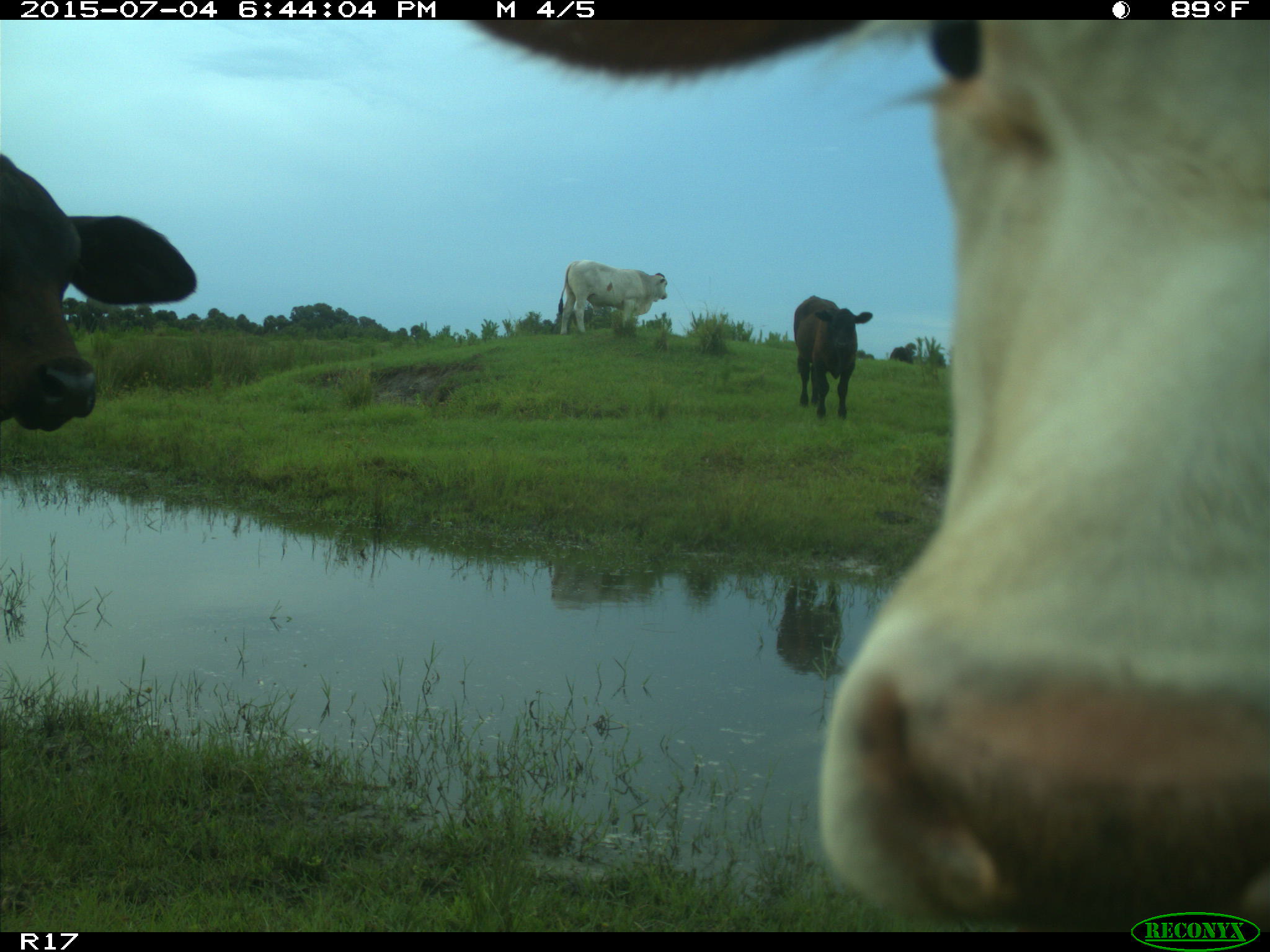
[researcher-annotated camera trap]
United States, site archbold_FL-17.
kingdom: Animalia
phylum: Chordata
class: Mammalia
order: Artiodactyla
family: Bovidae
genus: Bos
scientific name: Bos taurus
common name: domestic cow